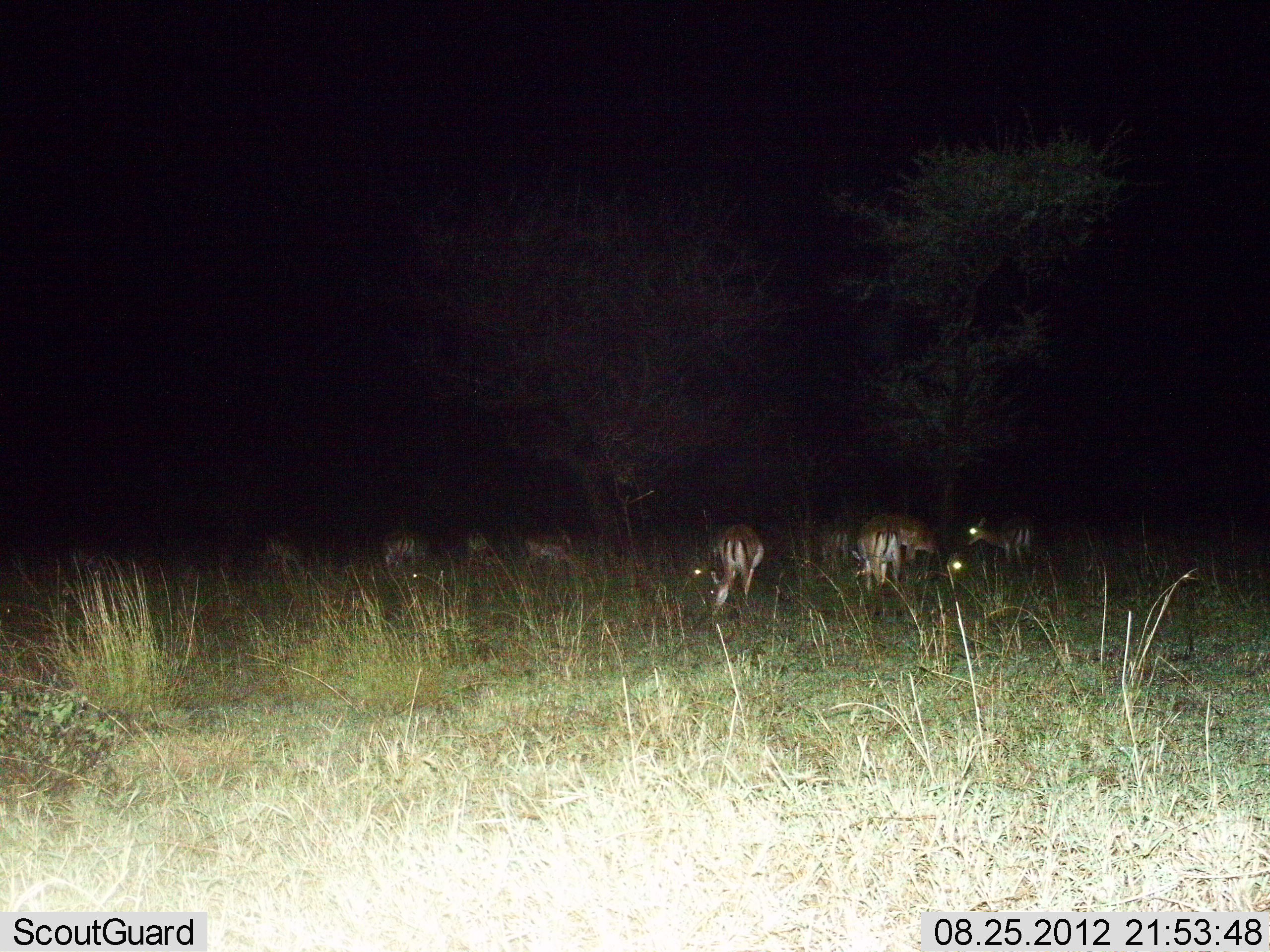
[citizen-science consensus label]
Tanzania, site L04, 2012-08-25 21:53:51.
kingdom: Animalia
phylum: Chordata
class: Mammalia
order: Artiodactyla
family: Bovidae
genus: Eudorcas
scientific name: Eudorcas thomsonii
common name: thomson's gazelle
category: gazellethomsons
Gazellethomsons (thomson's gazelle) (Eudorcas thomsonii), count 10. Behavior (volunteer vote fractions): standing 50%, resting 20%, moving 0%, interacting 0%. Young present (vote fraction): 10%. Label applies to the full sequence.